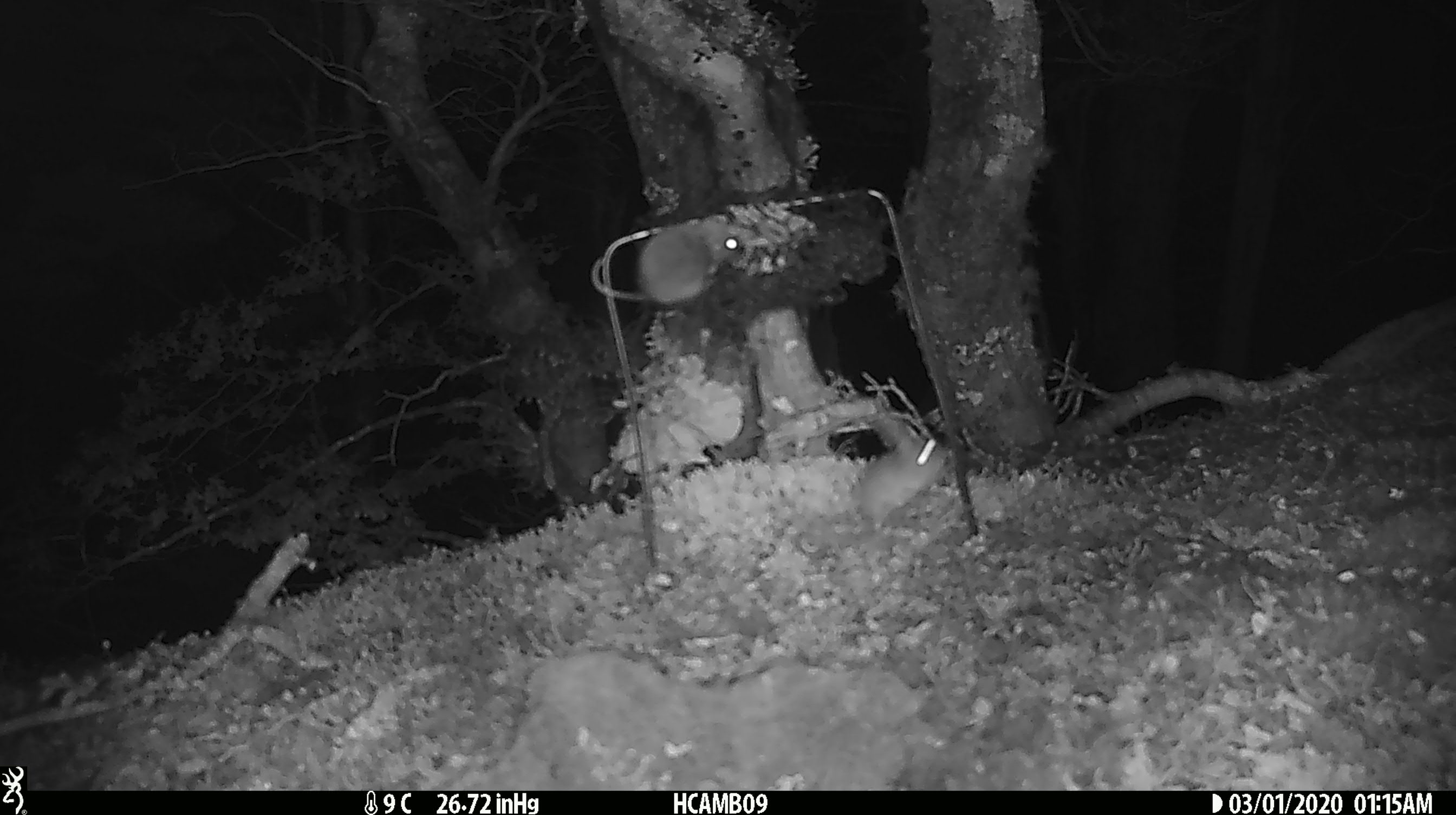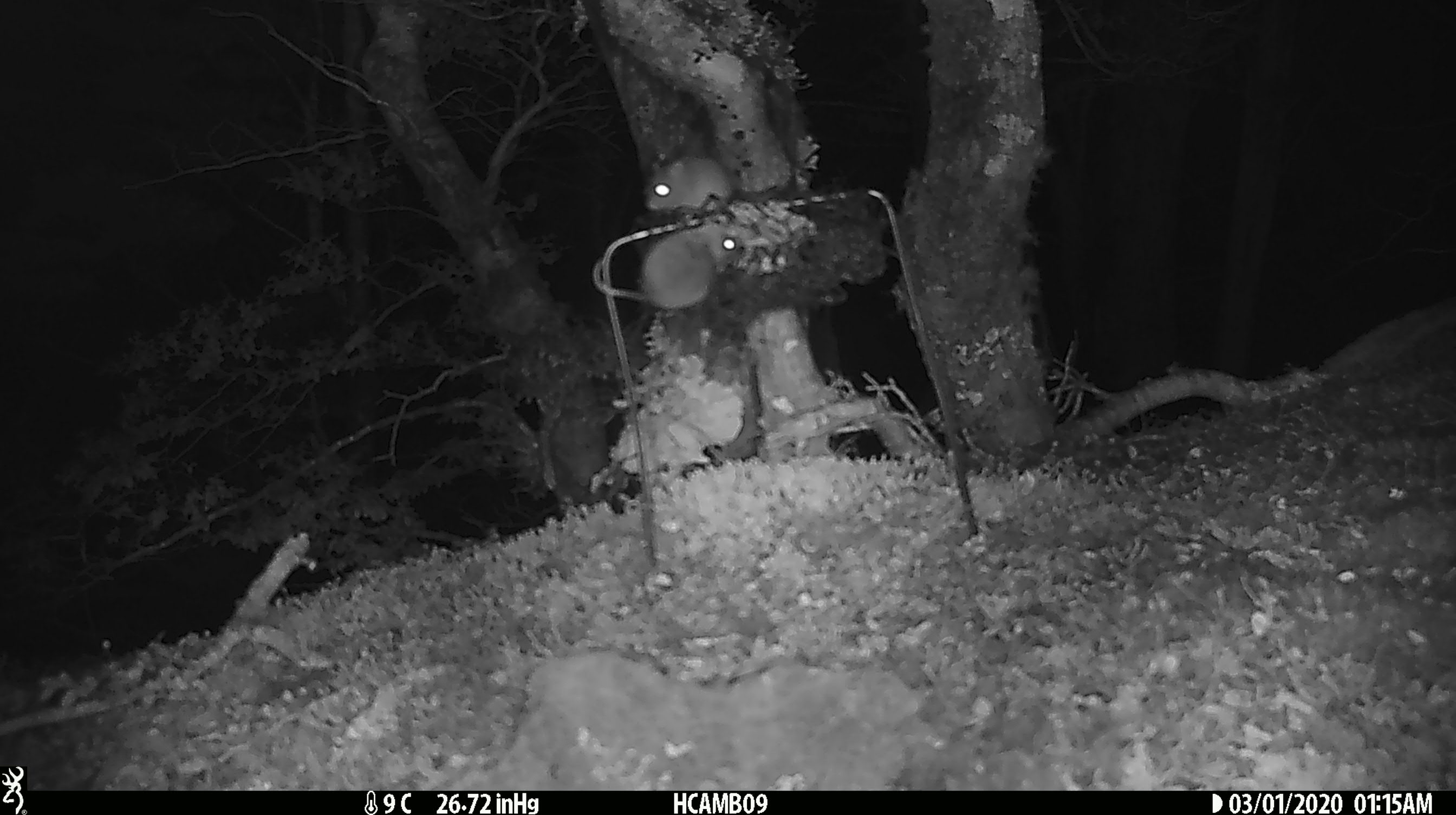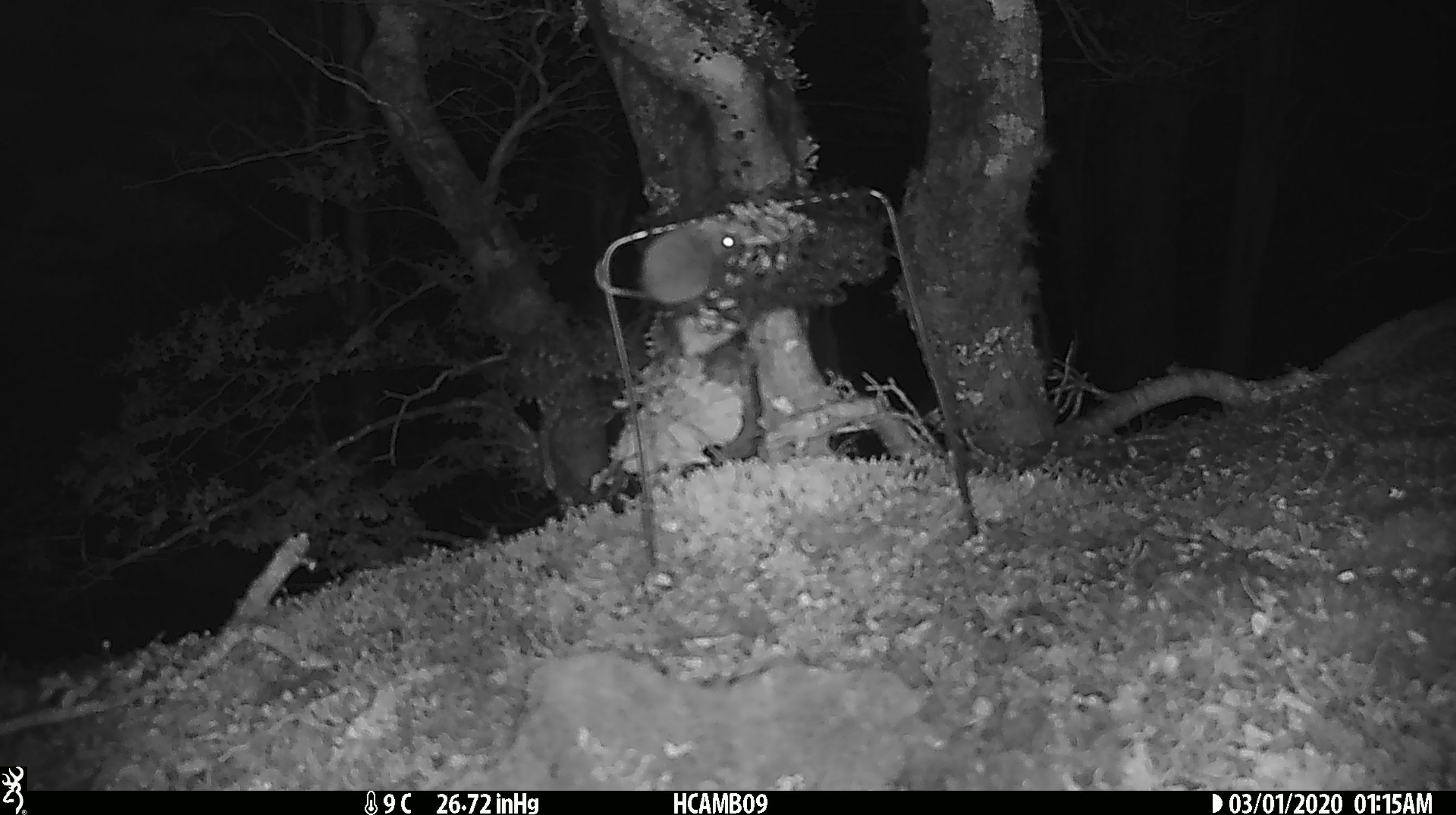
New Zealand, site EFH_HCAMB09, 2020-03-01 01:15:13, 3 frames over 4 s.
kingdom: Animalia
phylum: Chordata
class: Mammalia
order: Rodentia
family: Muridae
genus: Mus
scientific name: Mus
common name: mouse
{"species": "mouse (Mus)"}